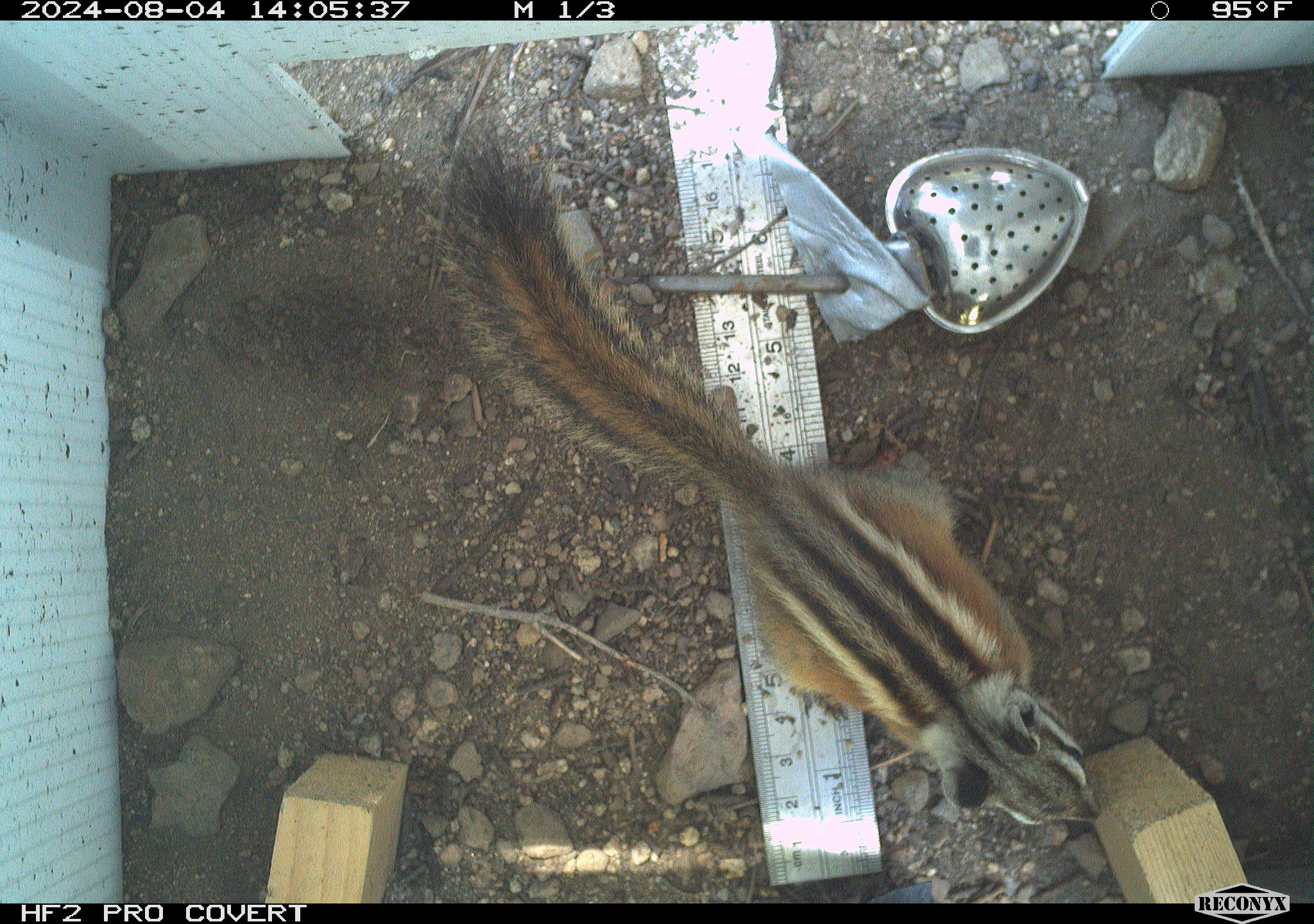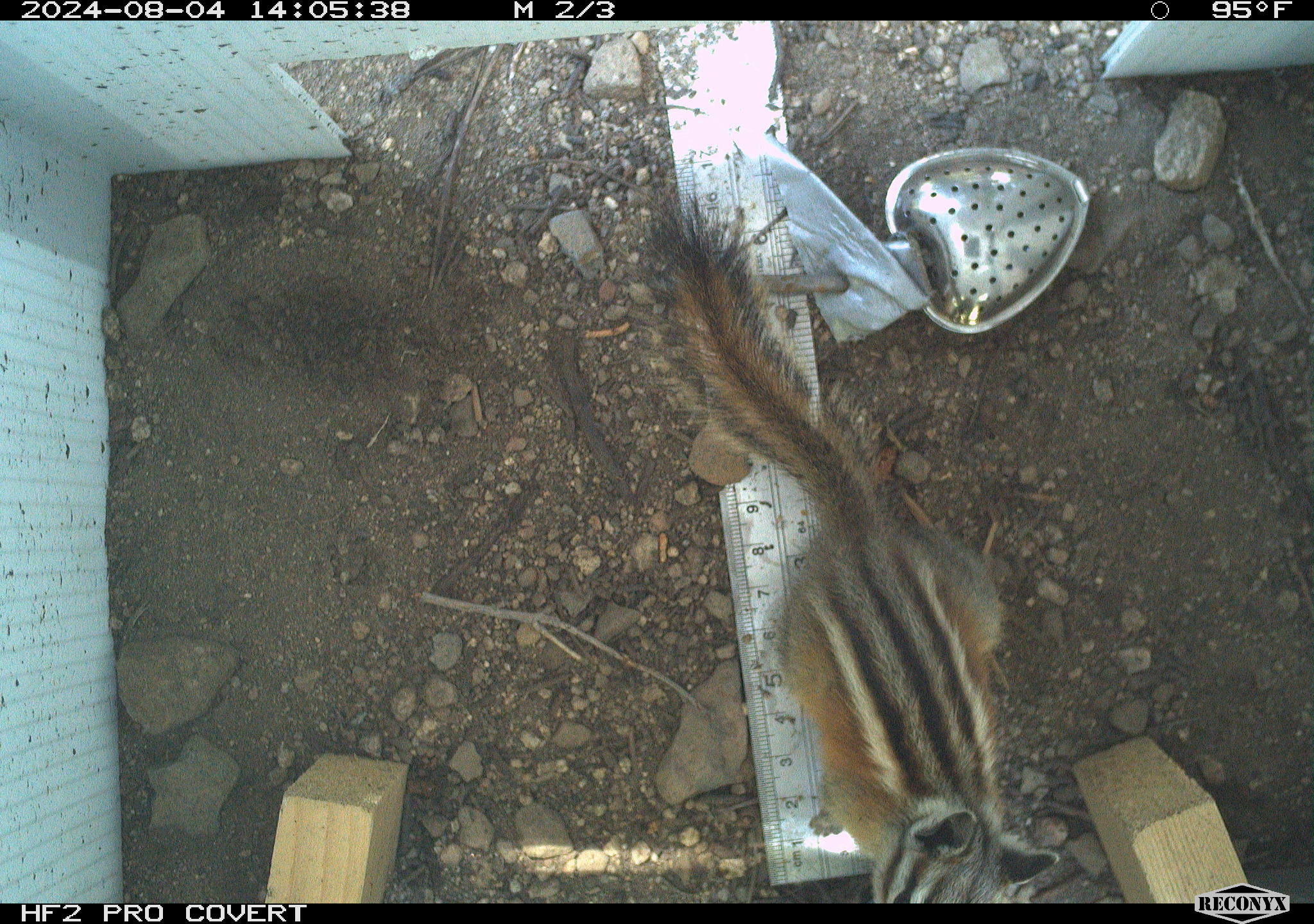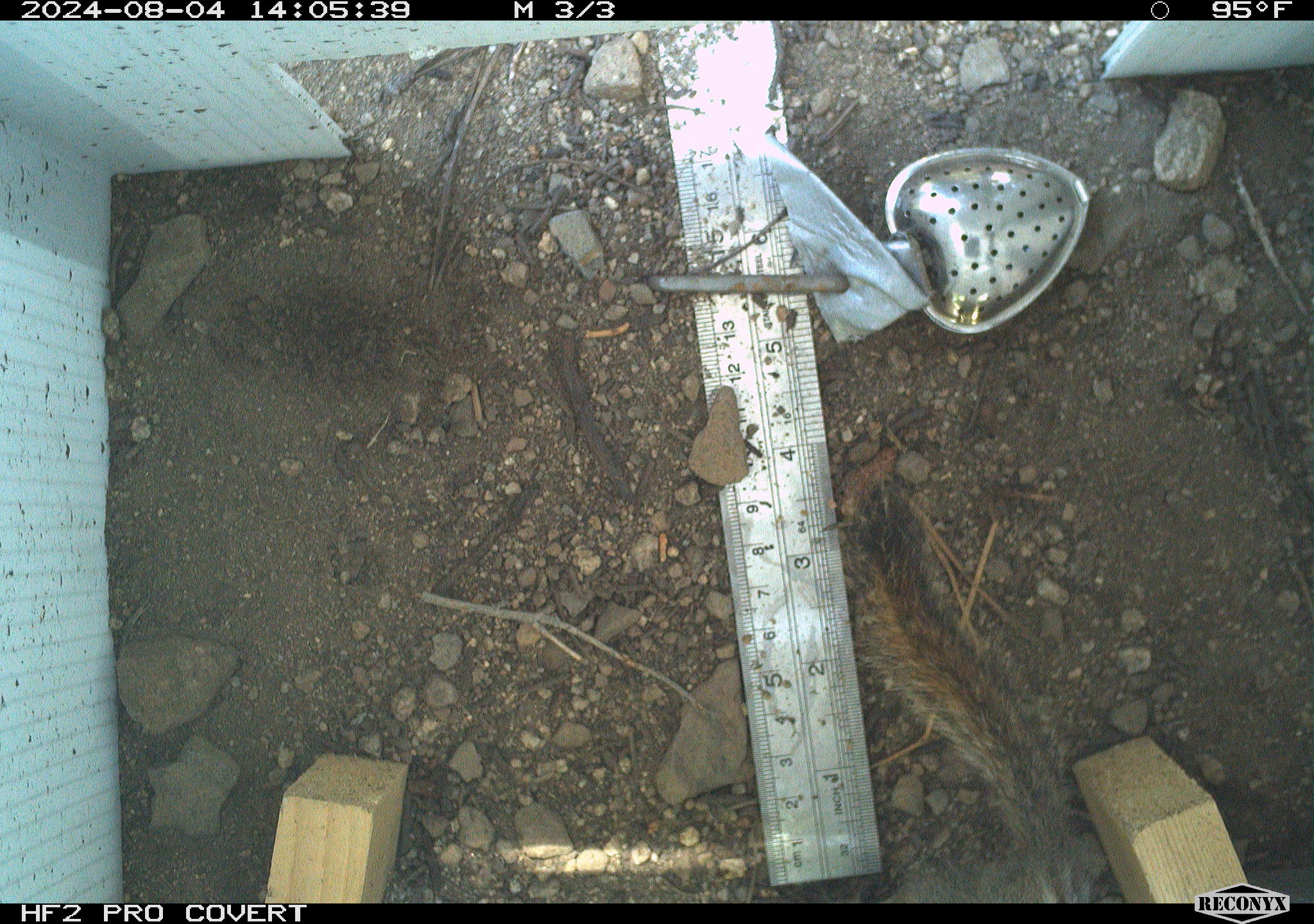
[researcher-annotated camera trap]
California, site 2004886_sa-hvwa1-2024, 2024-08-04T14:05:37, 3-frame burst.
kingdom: Animalia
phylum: Chordata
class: Mammalia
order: Rodentia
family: Sciuridae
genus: Neotamias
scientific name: Neotamias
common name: western chipmunks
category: neotamias species